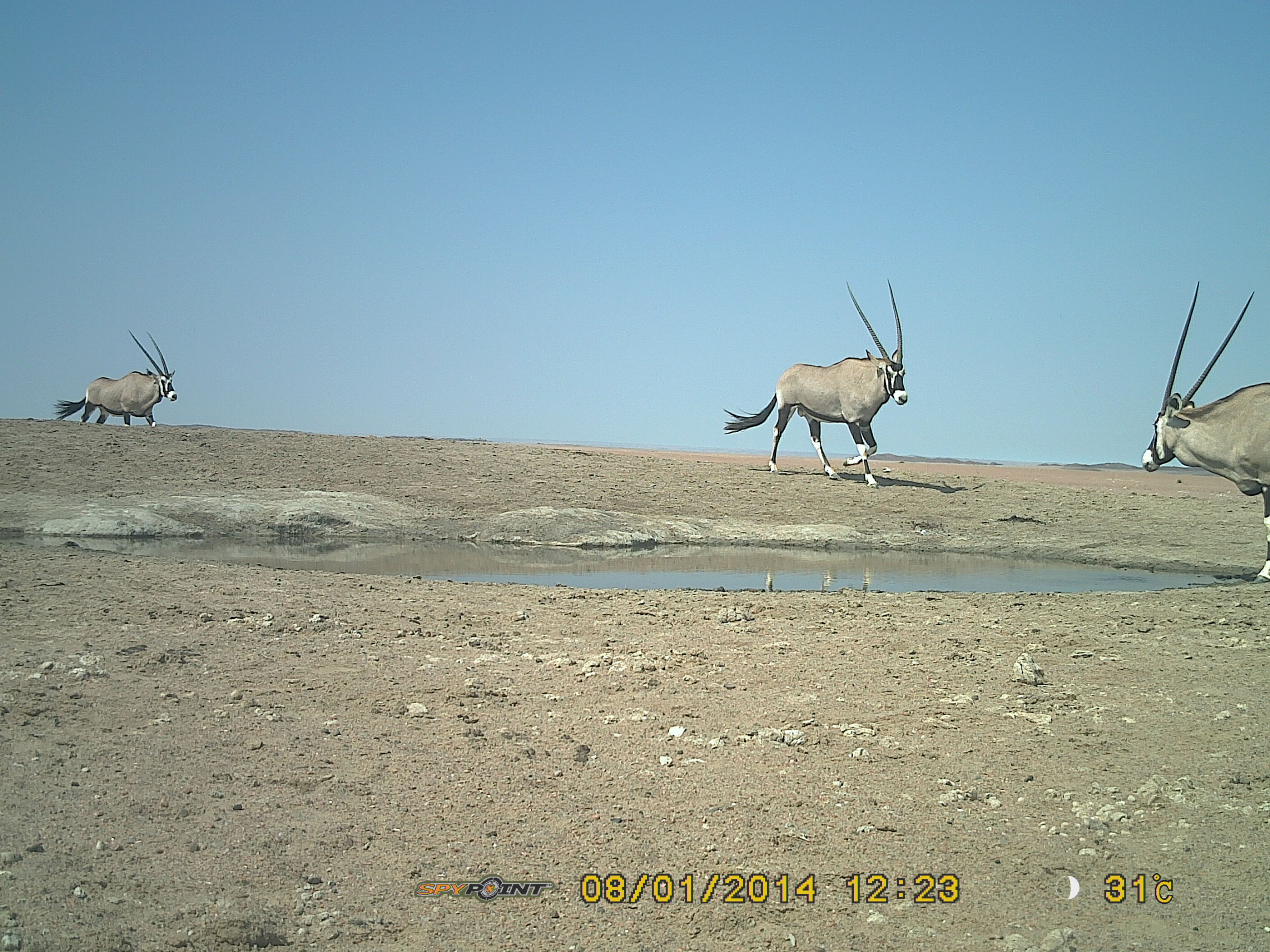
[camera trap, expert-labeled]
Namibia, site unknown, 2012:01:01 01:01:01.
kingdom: Animalia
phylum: Chordata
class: Mammalia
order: Artiodactyla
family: Bovidae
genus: Oryx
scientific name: Oryx gazella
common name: gemsbok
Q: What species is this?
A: Oryx gazella (gemsbok).